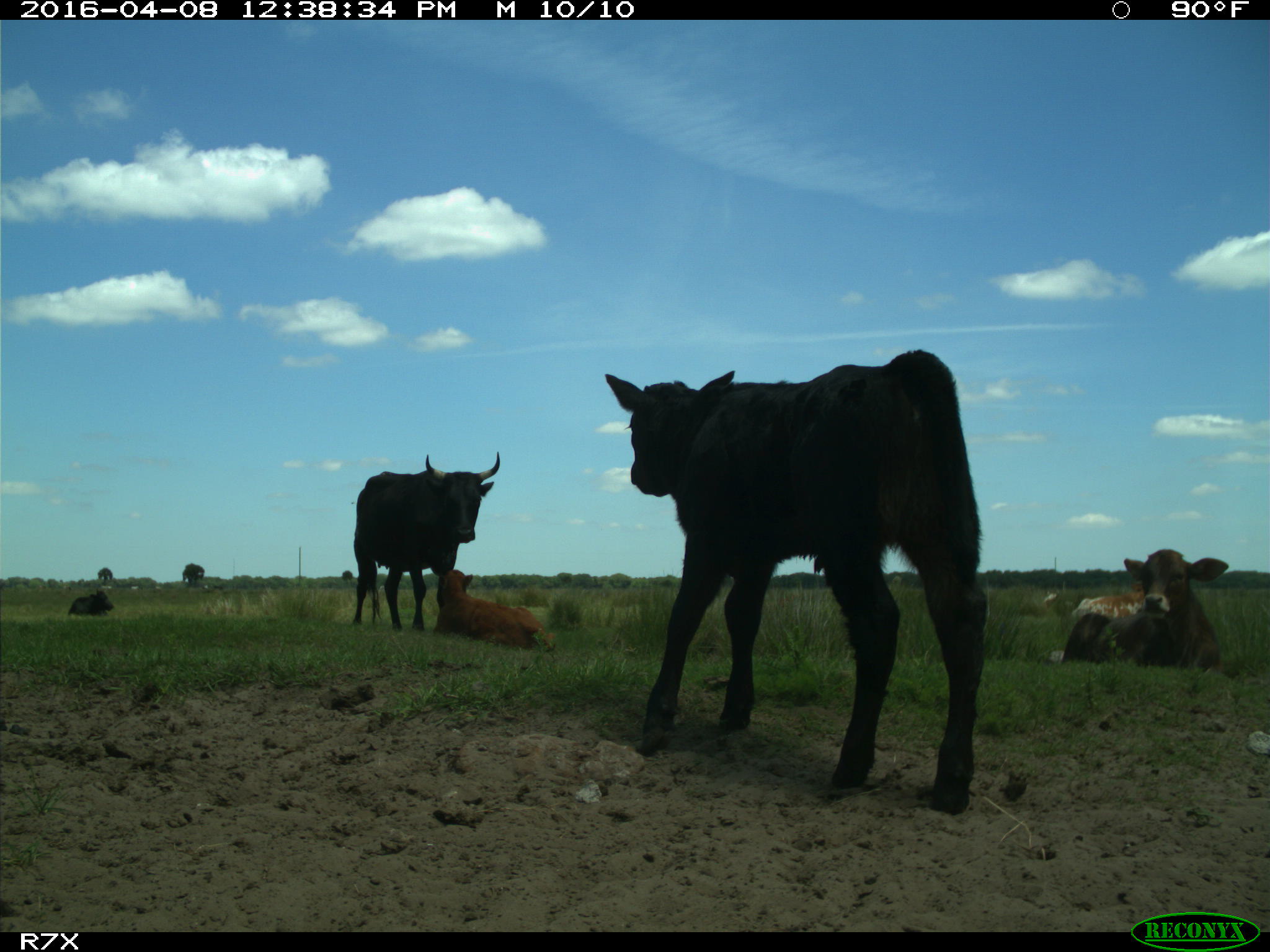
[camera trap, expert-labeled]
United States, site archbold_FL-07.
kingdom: Animalia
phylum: Chordata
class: Mammalia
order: Artiodactyla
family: Bovidae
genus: Bos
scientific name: Bos taurus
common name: domestic cow